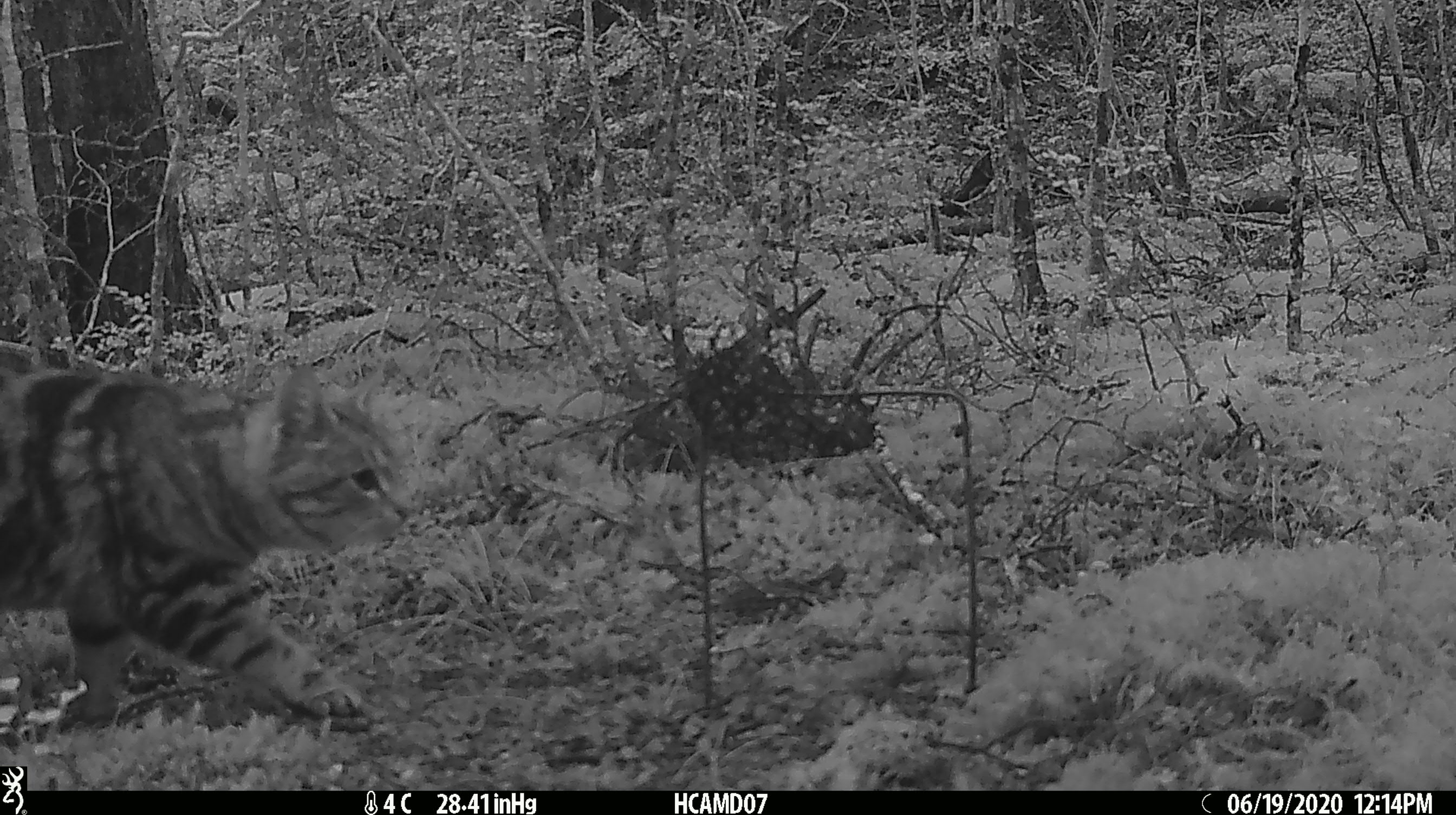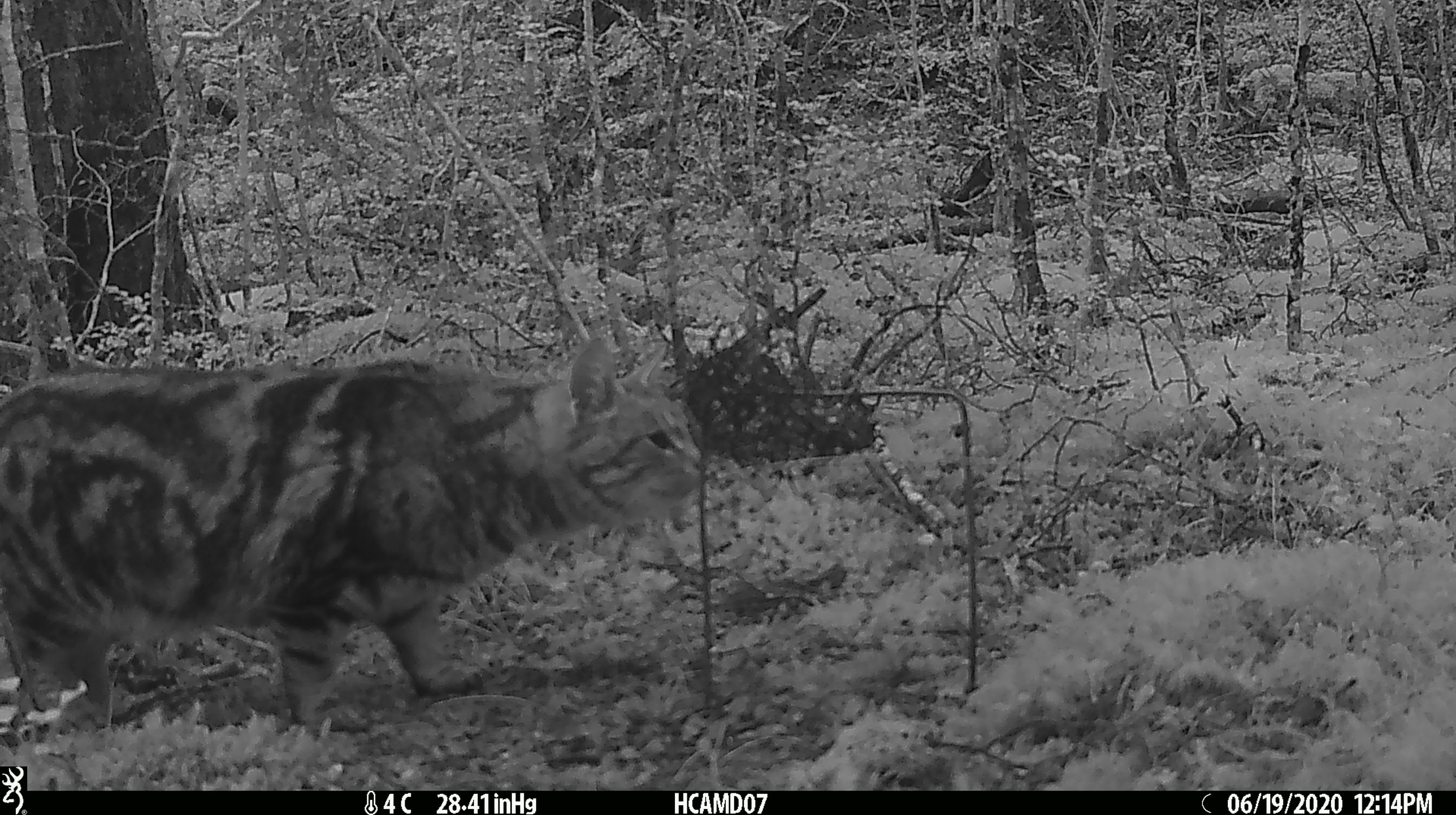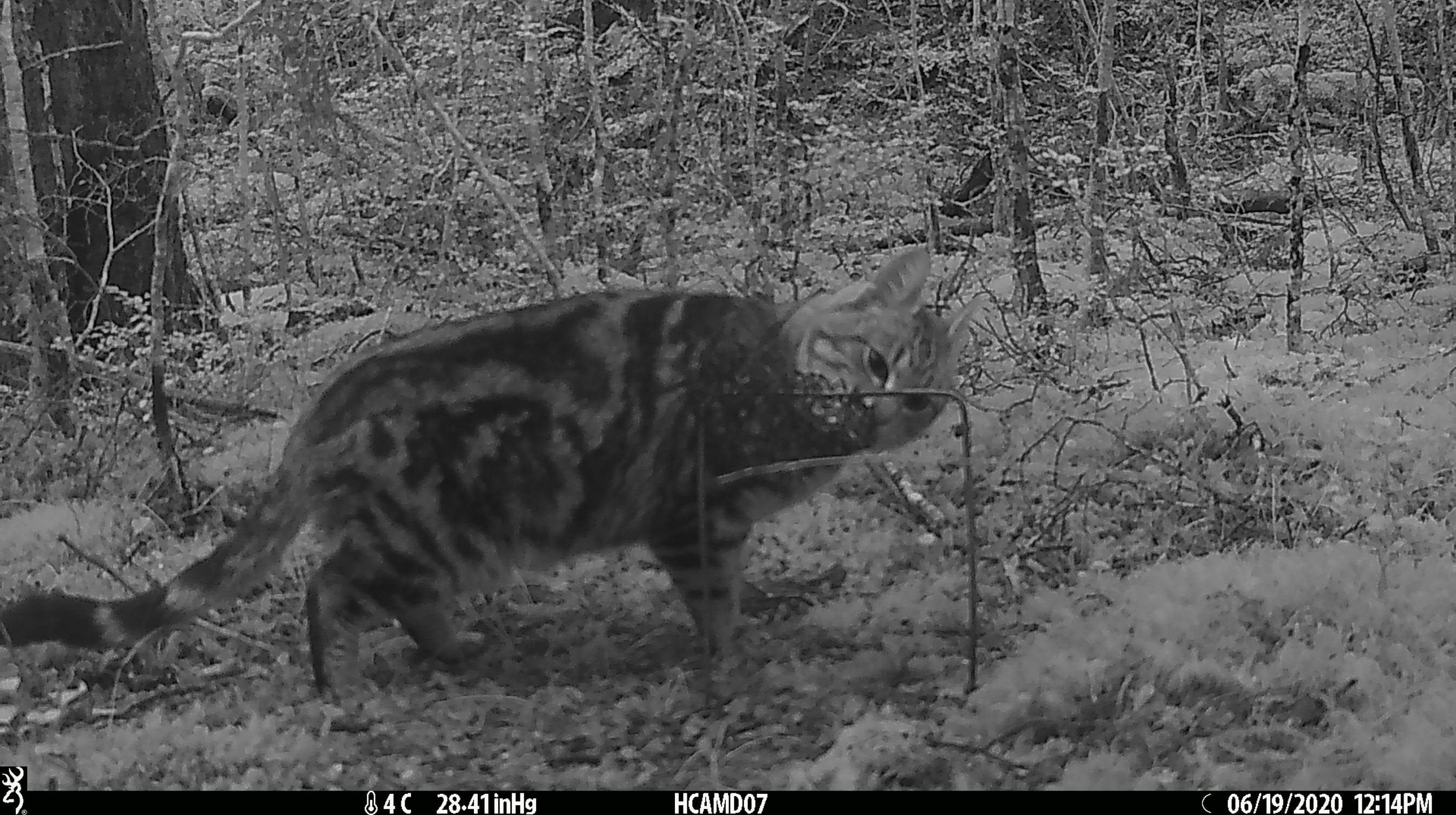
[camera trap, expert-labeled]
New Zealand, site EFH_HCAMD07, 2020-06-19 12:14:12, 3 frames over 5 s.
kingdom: Animalia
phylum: Chordata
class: Mammalia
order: Carnivora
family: Felidae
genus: Felis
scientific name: Felis catus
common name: domestic cat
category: cat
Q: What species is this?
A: Cat (domestic cat) (Felis catus).